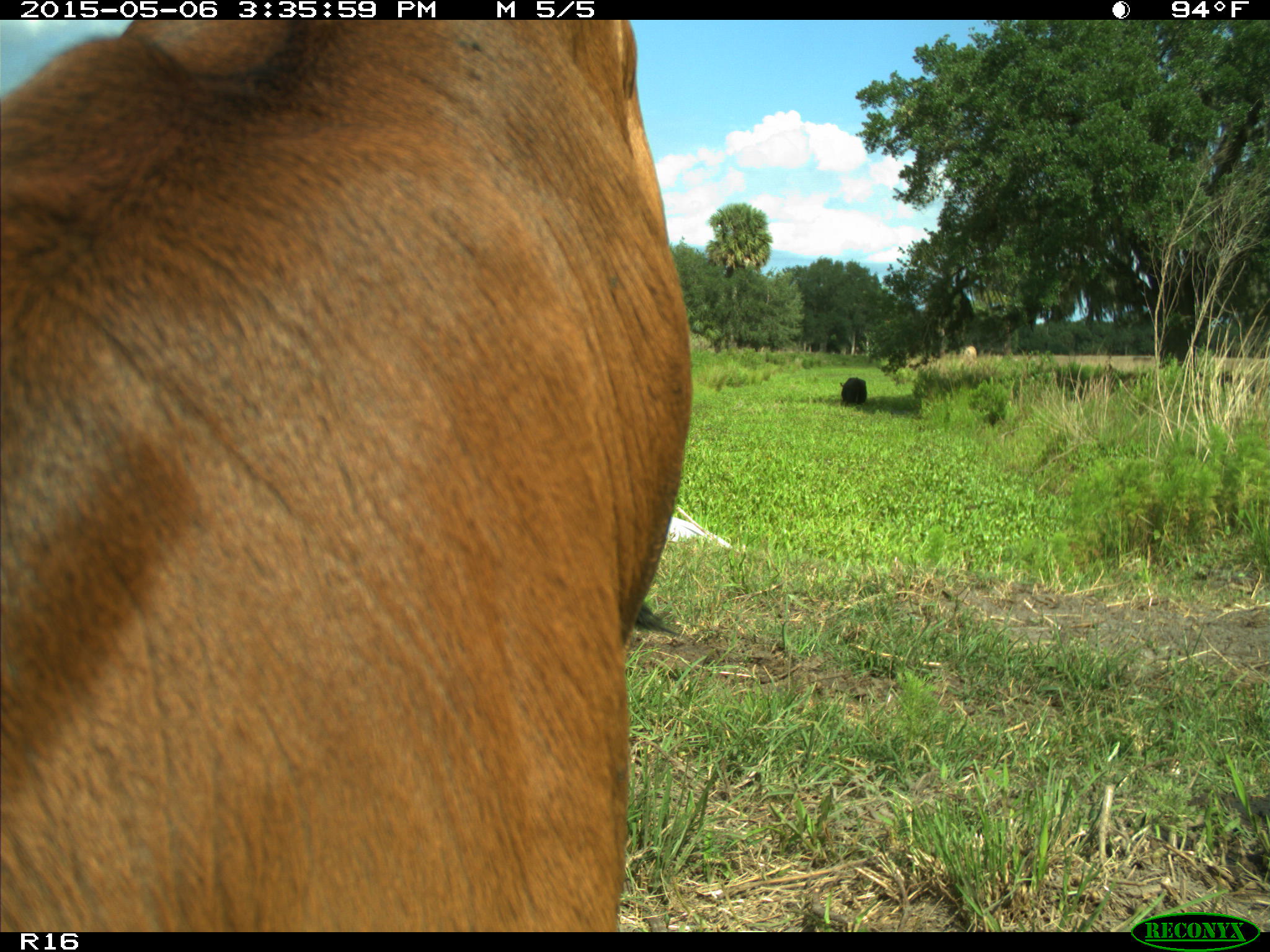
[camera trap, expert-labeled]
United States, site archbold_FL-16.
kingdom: Animalia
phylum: Chordata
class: Mammalia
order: Artiodactyla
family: Bovidae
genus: Bos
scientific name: Bos taurus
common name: domestic cow